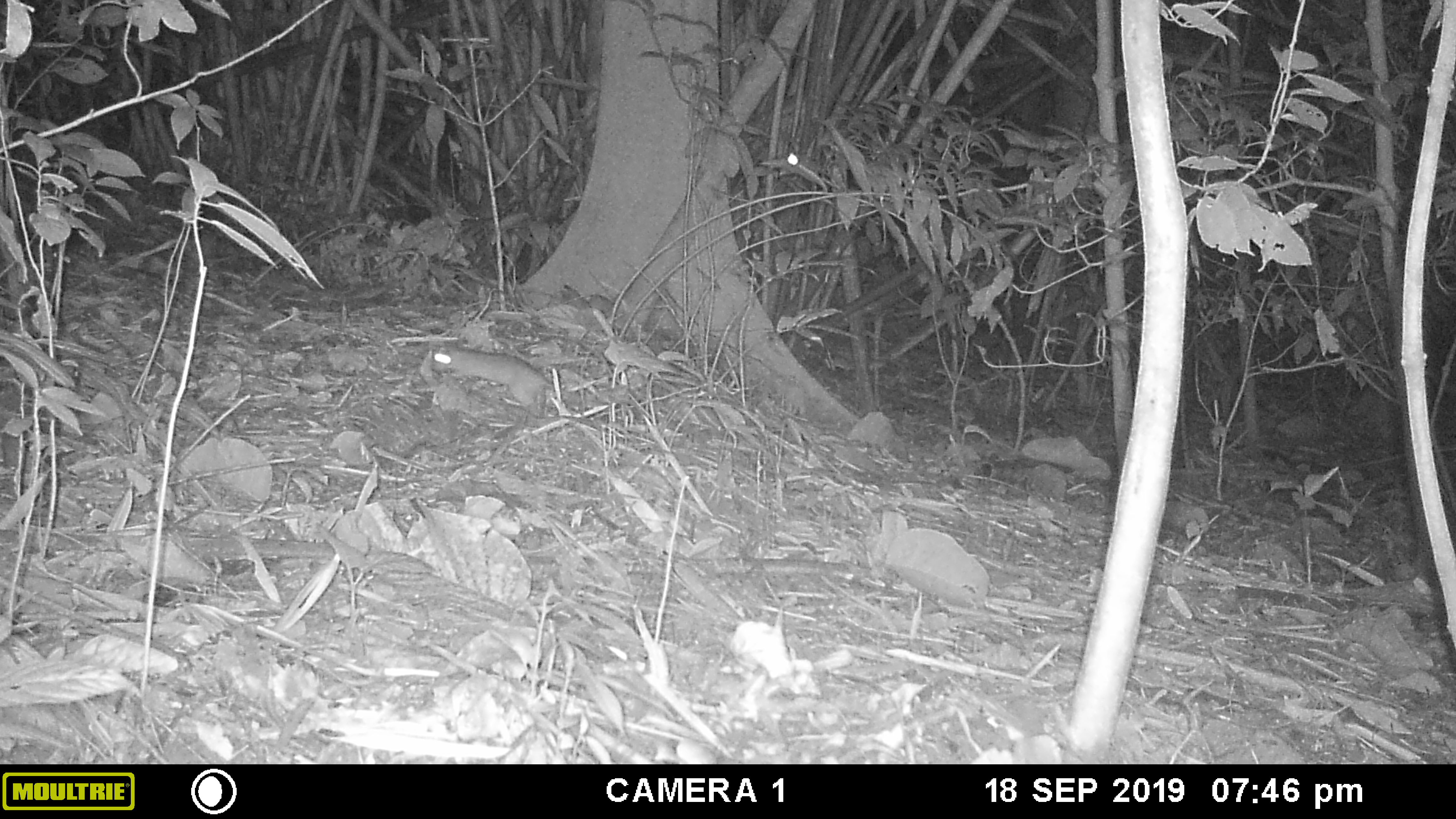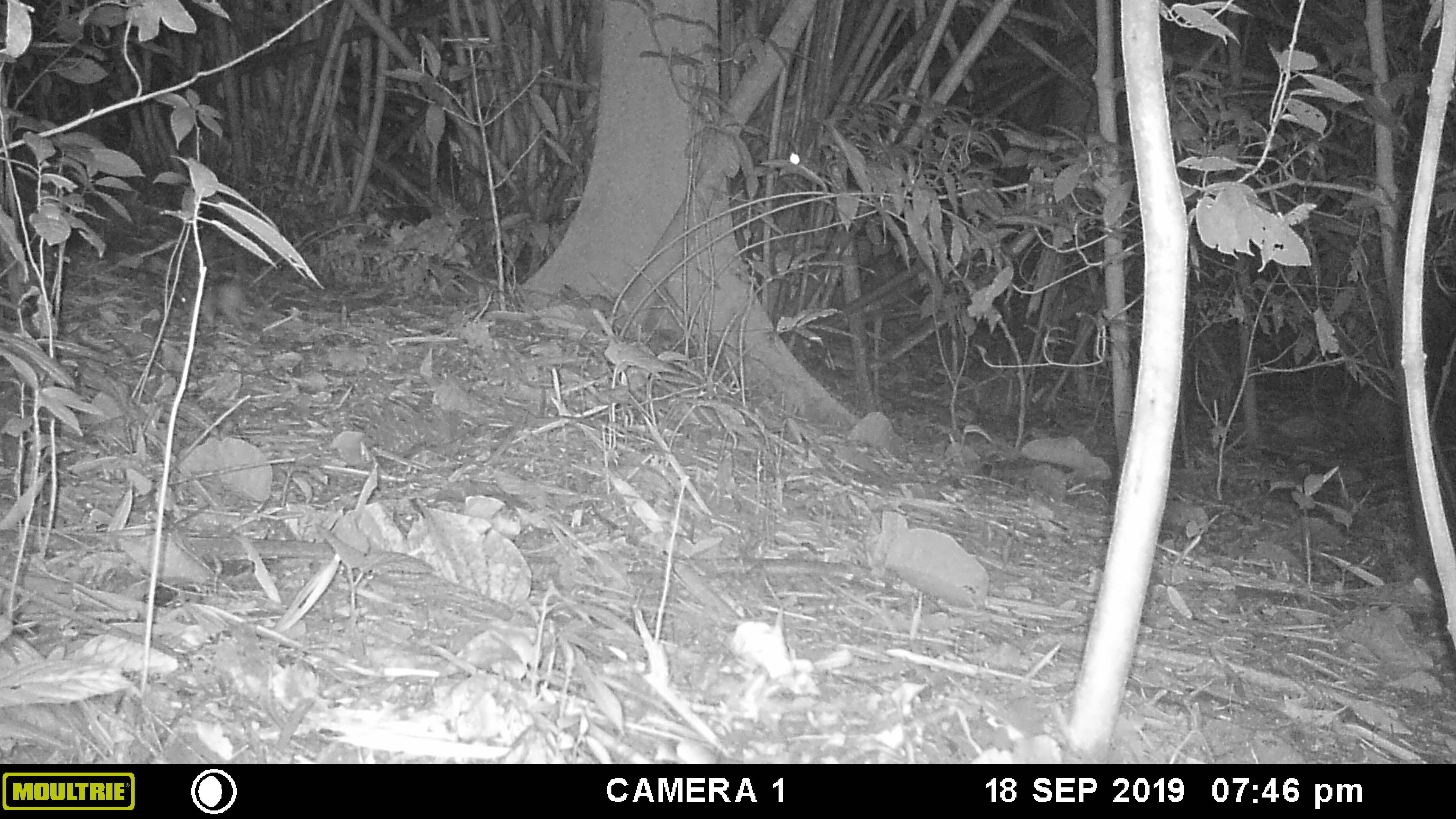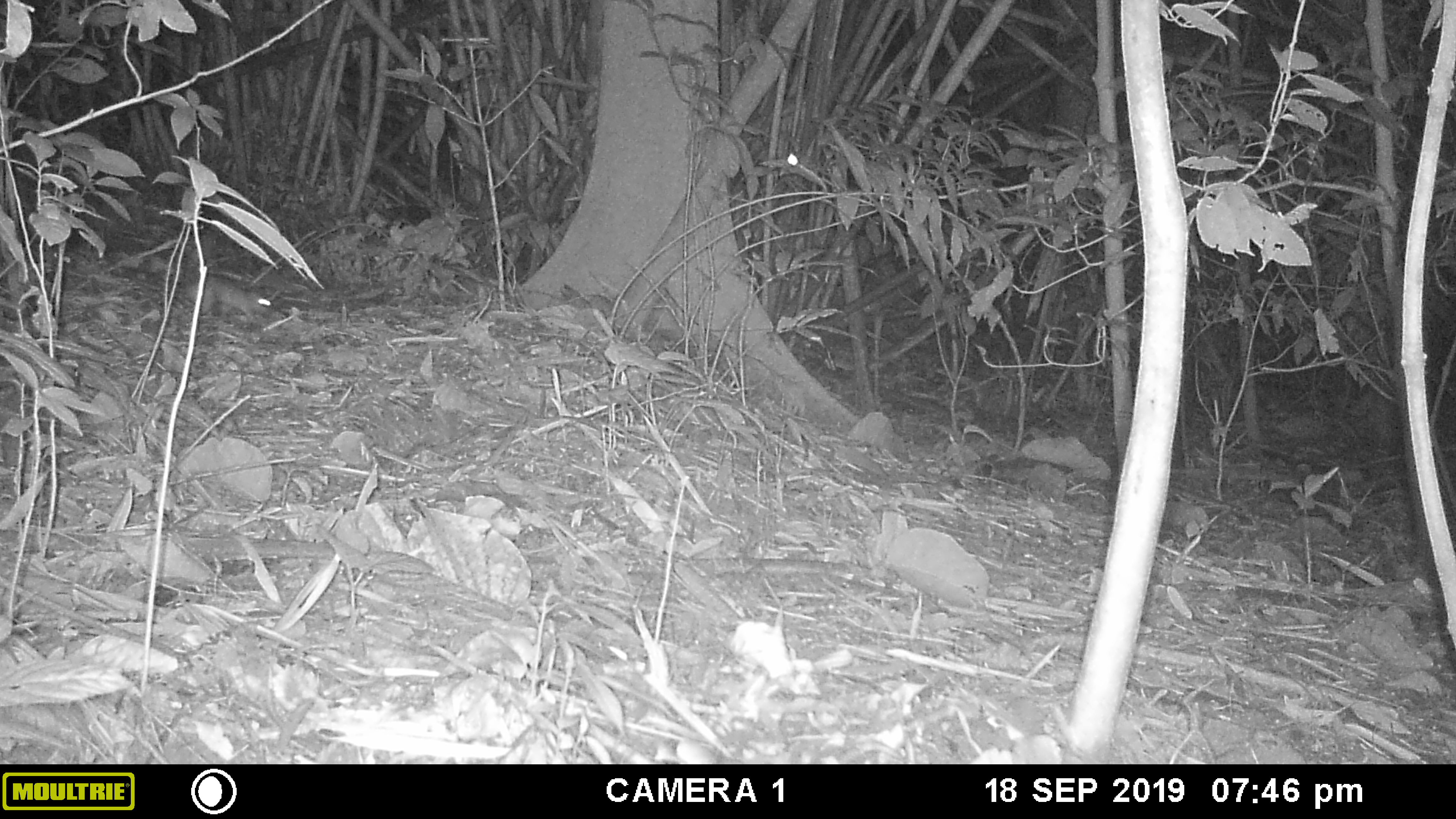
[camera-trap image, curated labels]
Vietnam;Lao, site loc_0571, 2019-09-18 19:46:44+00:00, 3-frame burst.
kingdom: Animalia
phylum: Chordata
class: Mammalia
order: Rodentia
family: Muridae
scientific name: Muridae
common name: old-world mice and rats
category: unidentified murid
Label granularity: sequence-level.